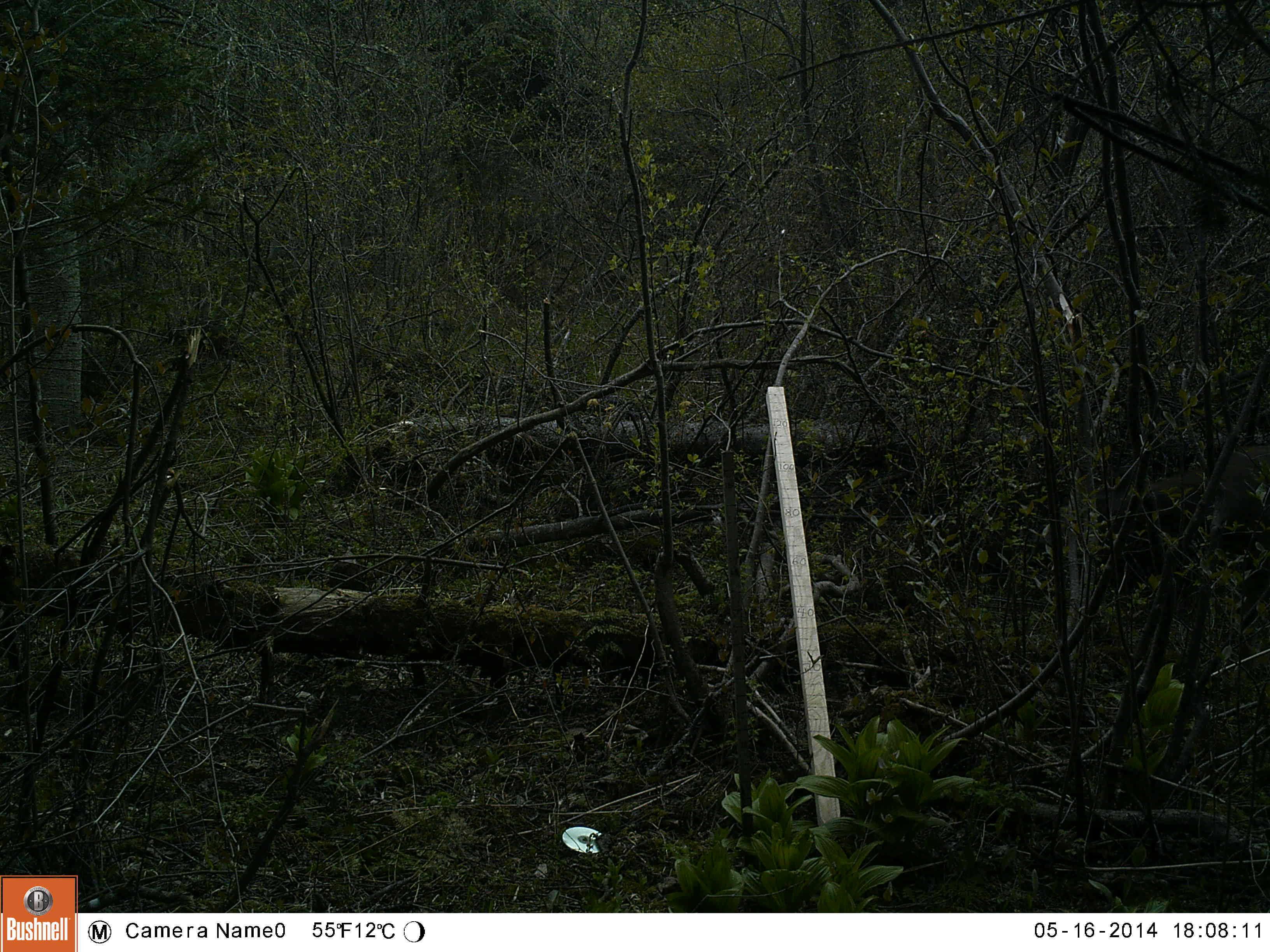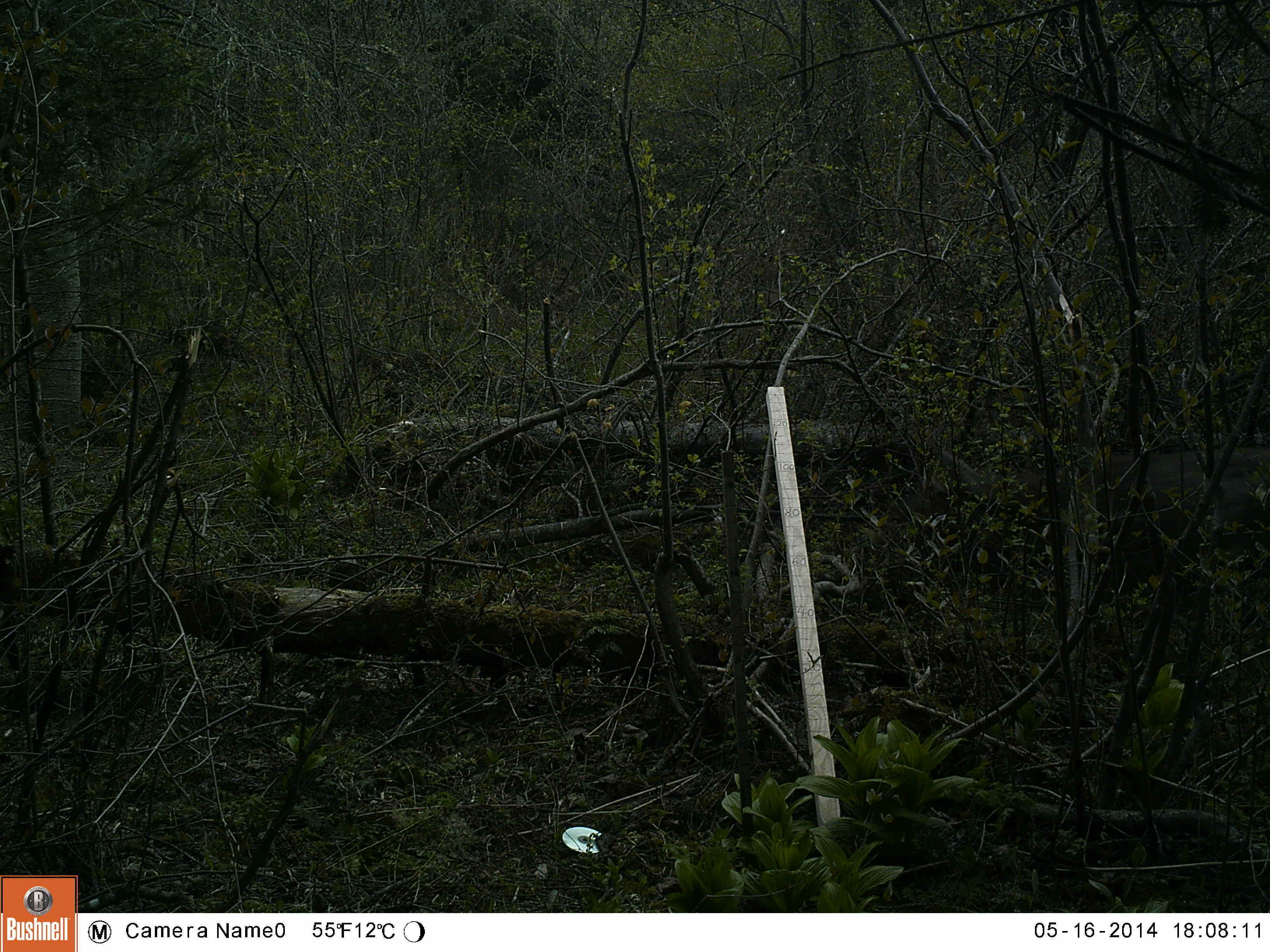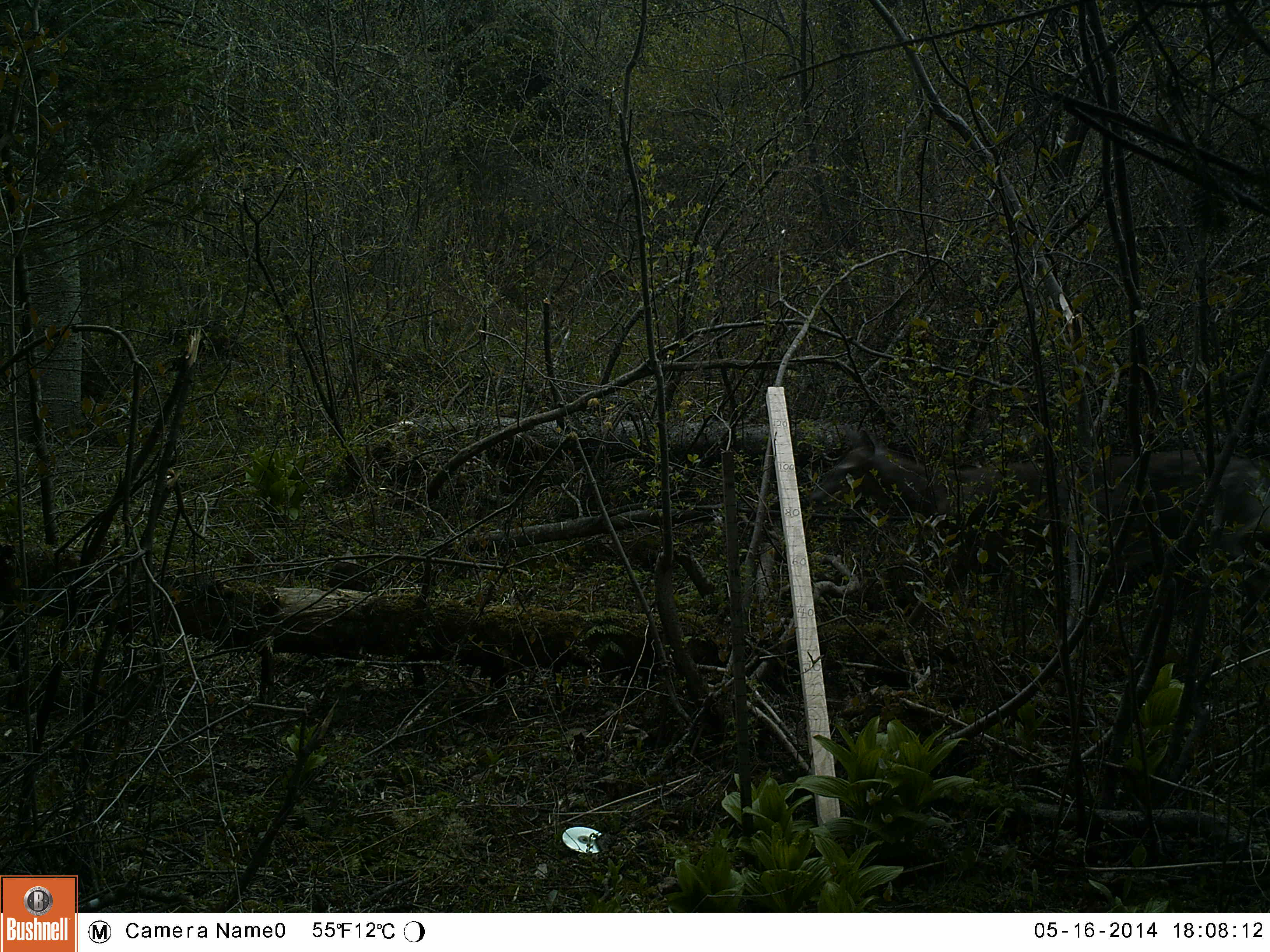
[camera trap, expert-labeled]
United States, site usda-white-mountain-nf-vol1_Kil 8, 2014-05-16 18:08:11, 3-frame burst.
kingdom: Animalia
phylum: Chordata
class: Mammalia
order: Artiodactyla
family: Cervidae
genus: Odocoileus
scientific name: Odocoileus virginianus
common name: white-tailed deer